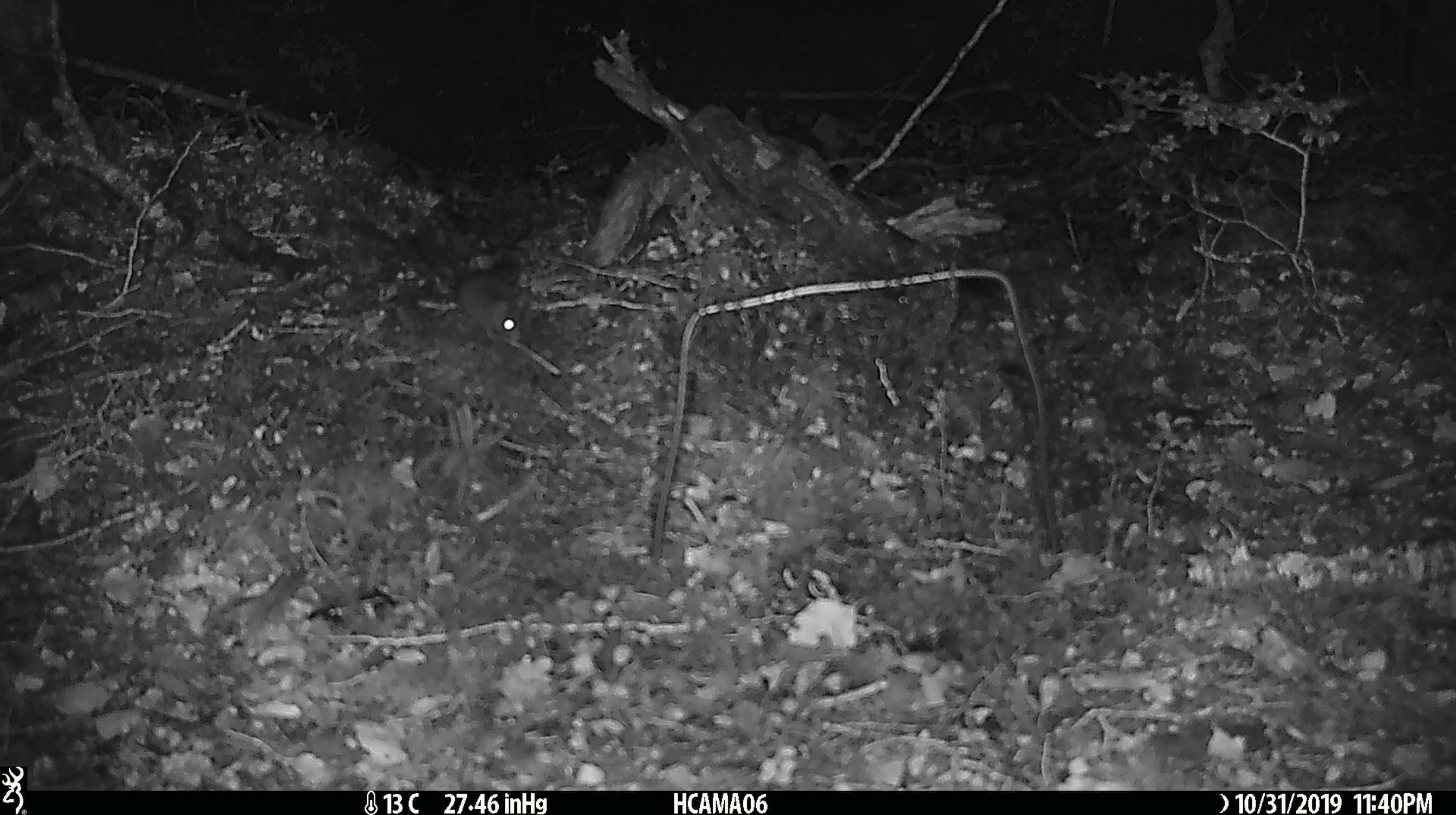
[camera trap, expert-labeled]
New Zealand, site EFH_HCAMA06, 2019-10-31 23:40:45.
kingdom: Animalia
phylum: Chordata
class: Mammalia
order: Rodentia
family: Muridae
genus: Mus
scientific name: Mus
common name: mouse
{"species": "mouse (Mus)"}